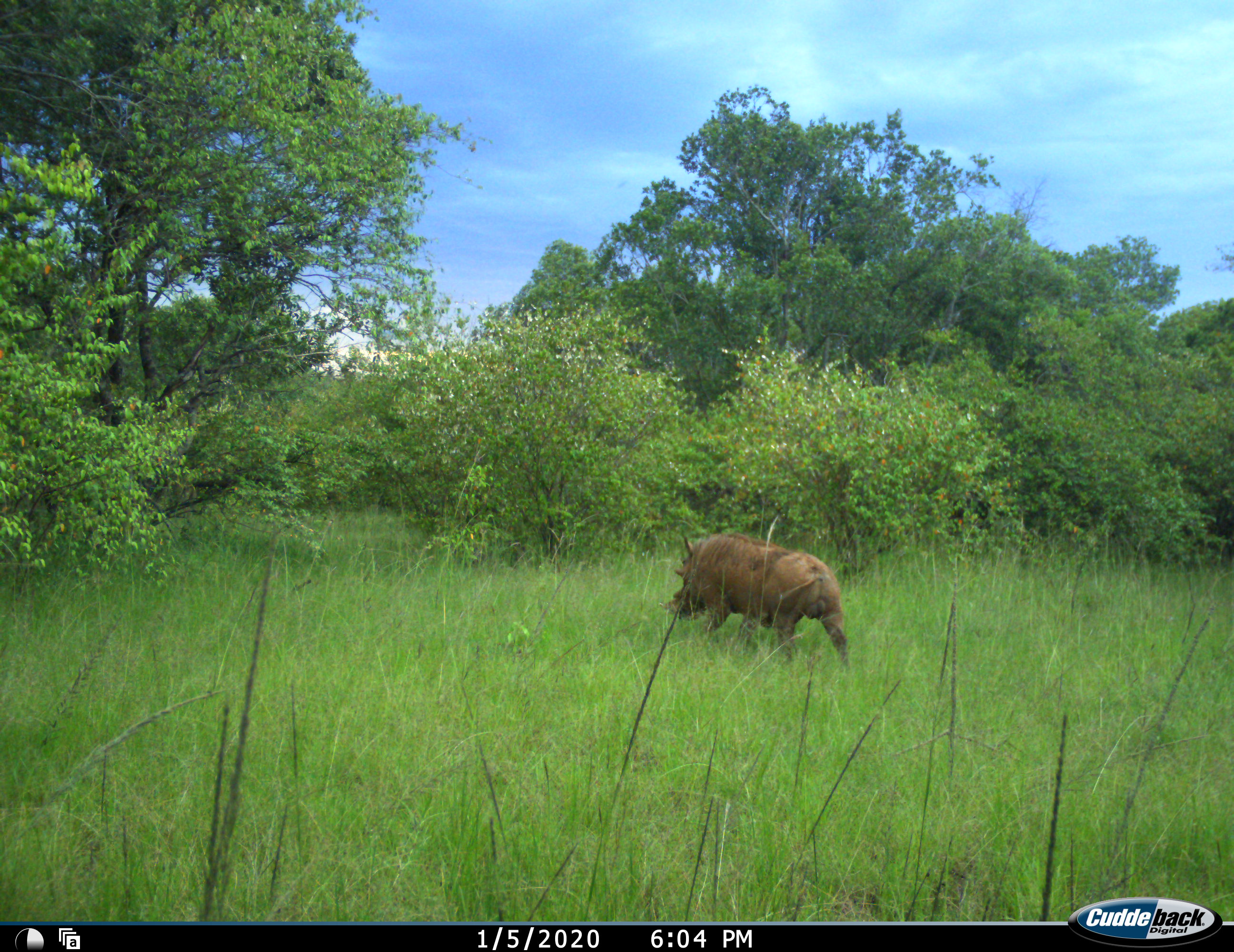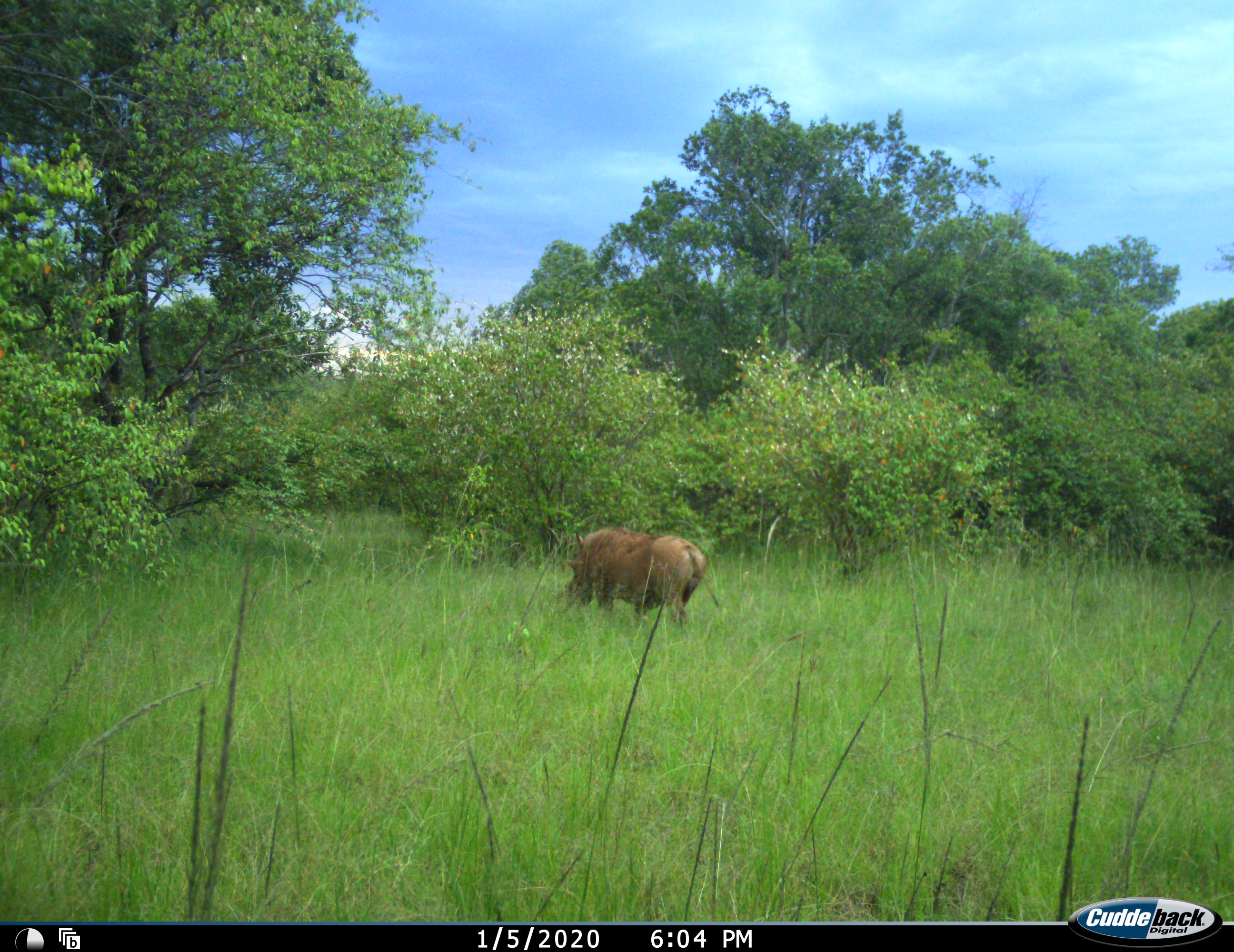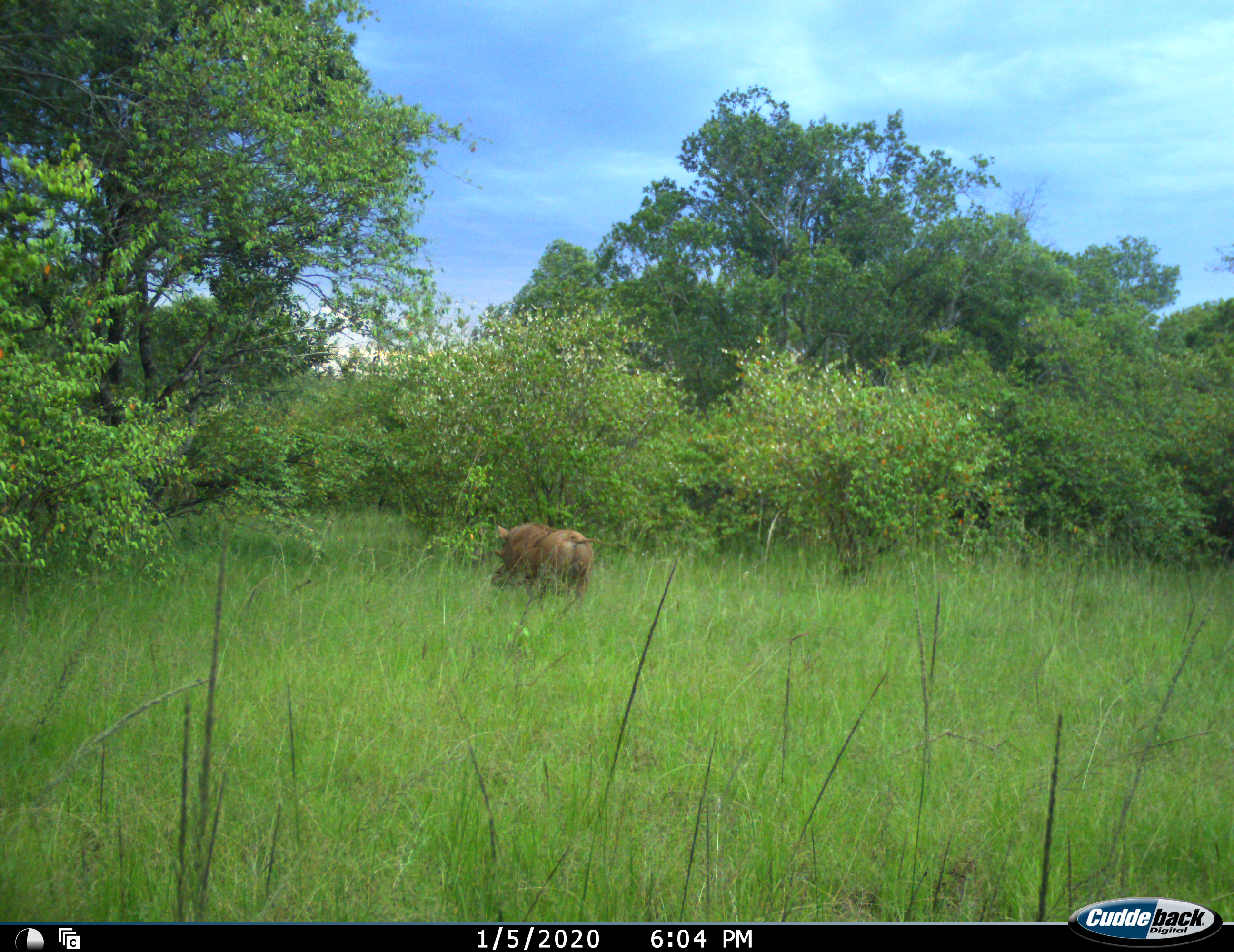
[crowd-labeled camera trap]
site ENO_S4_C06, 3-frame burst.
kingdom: Animalia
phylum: Chordata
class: Mammalia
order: Artiodactyla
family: Suidae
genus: Phacochoerus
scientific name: Phacochoerus africanus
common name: warthog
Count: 1.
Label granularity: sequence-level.